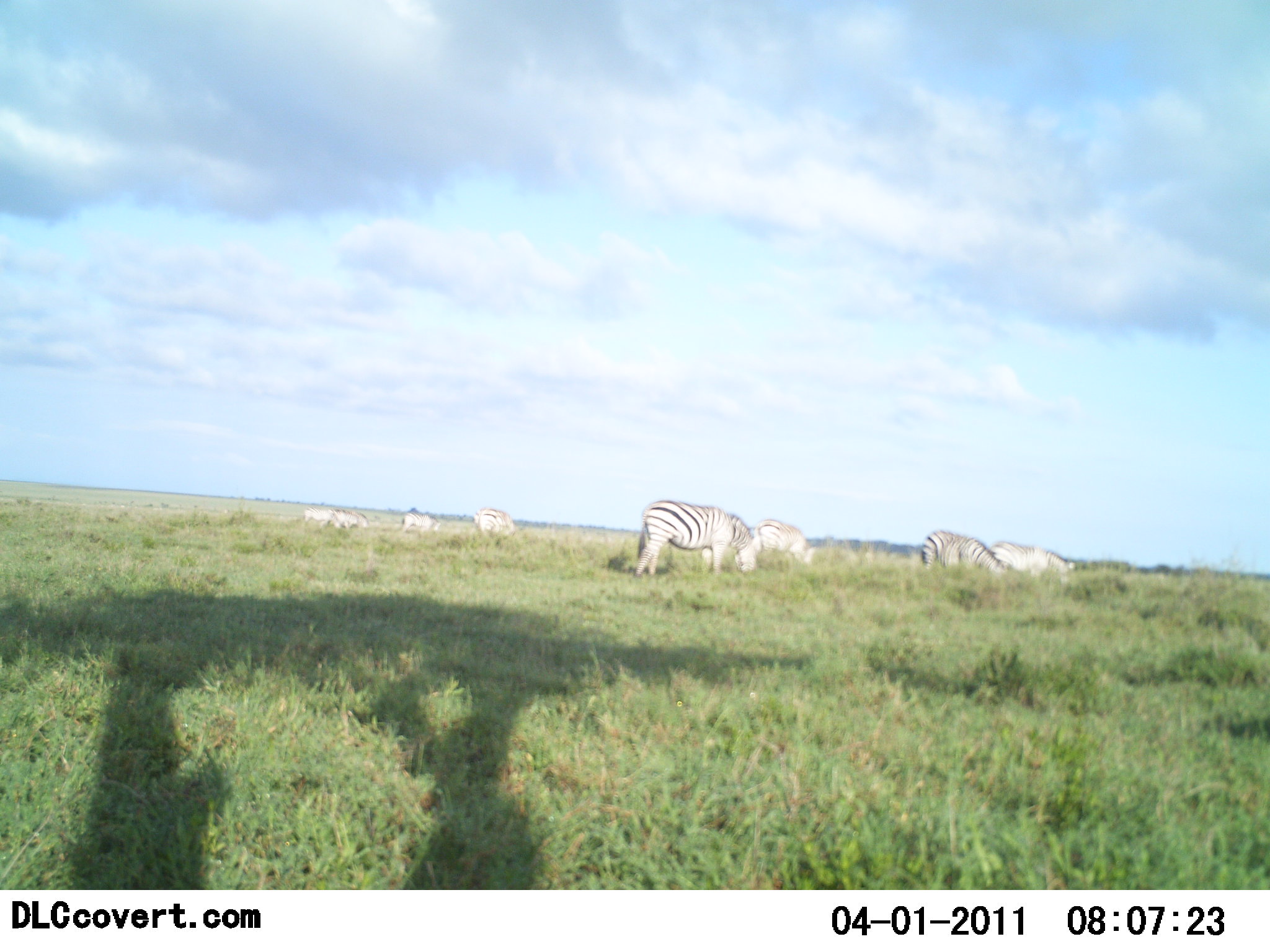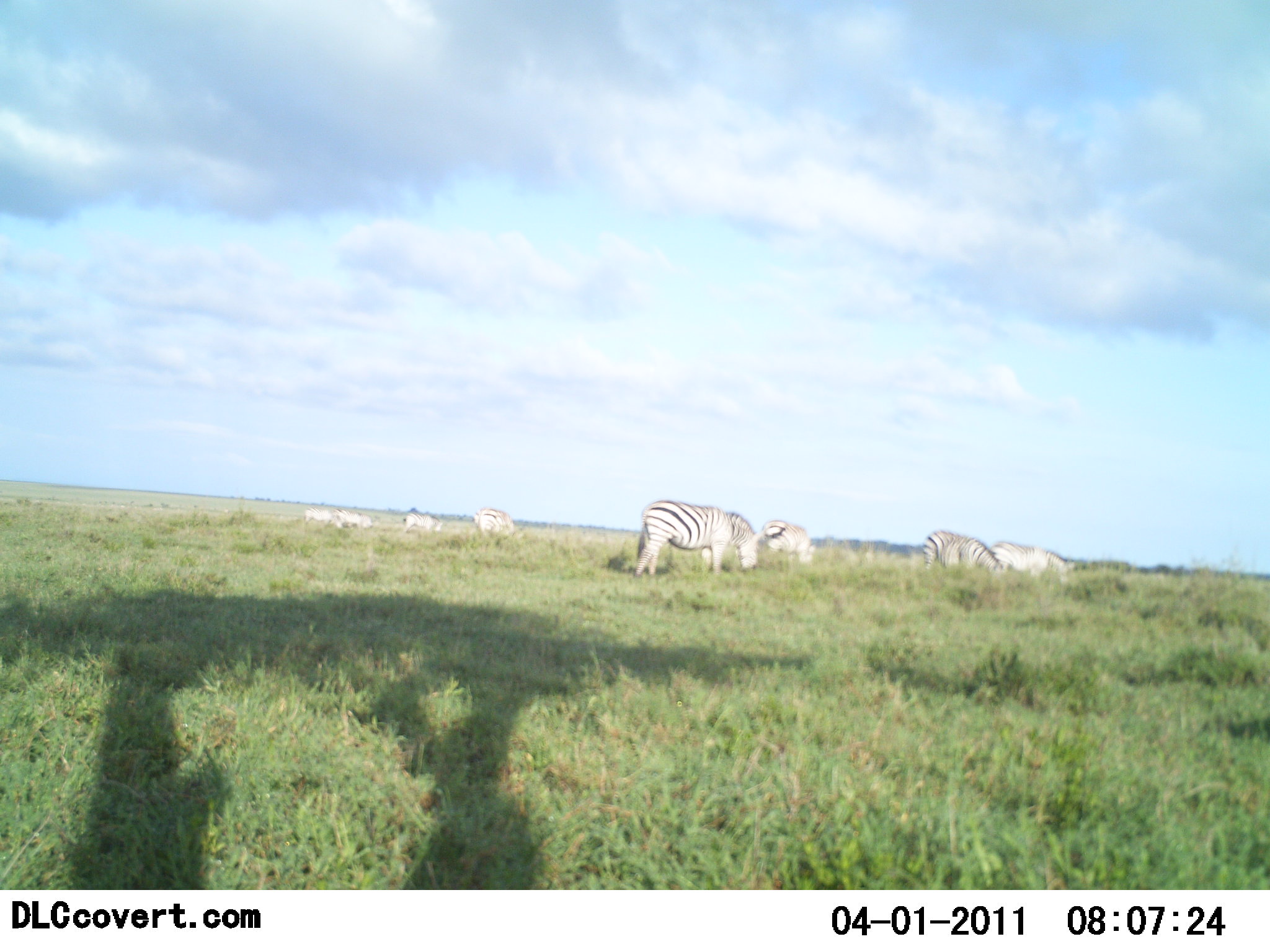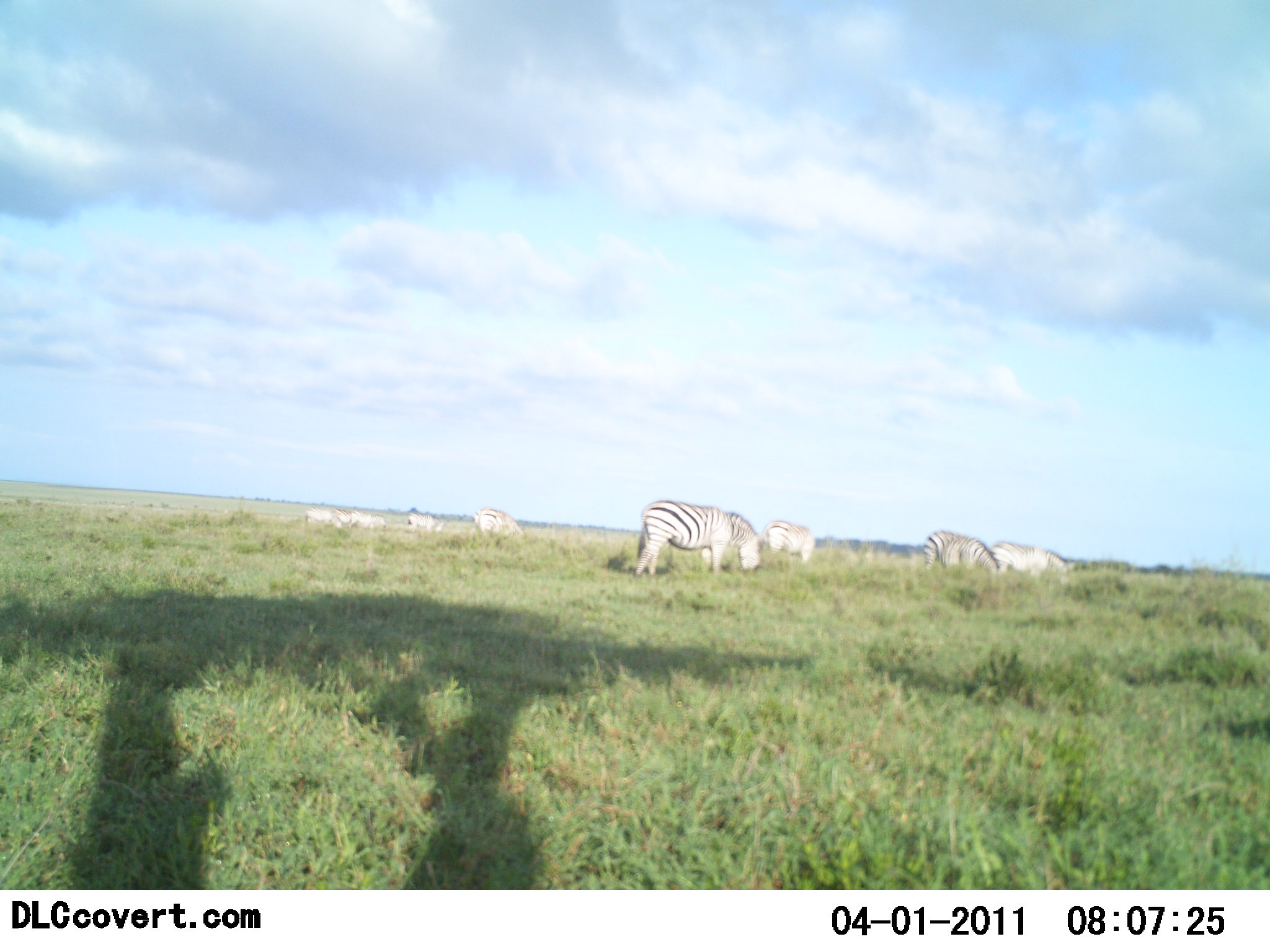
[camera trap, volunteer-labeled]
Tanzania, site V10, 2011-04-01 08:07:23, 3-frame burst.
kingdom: Animalia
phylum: Chordata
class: Mammalia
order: Perissodactyla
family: Equidae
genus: Equus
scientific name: Equus quagga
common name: plains zebra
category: zebra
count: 8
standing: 43%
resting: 0%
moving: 7%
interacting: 0%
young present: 7%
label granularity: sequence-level